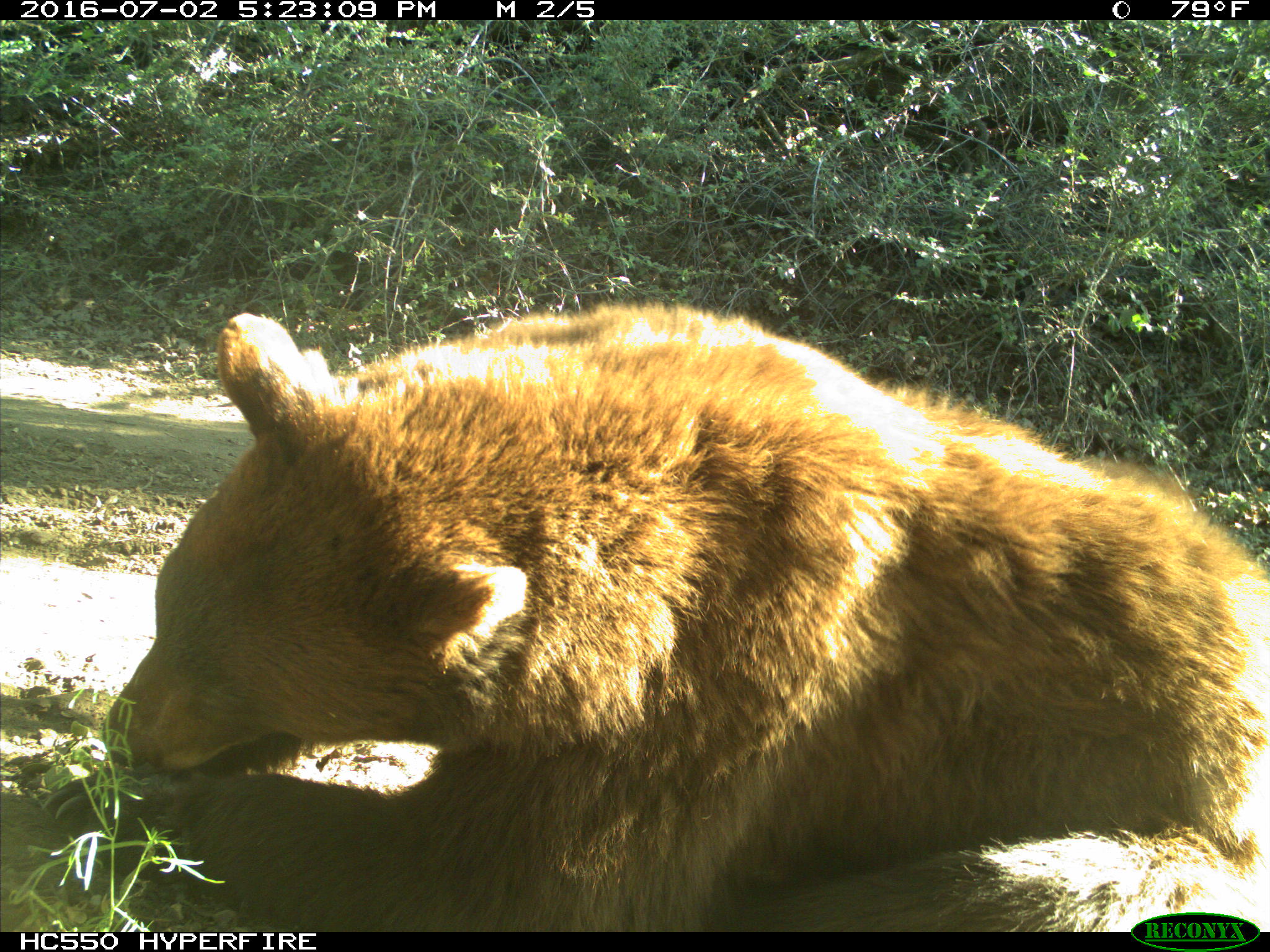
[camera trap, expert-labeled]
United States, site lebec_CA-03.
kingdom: Animalia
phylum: Chordata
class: Mammalia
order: Carnivora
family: Ursidae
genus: Ursus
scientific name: Ursus americanus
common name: american black bear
Ursus americanus (american black bear).